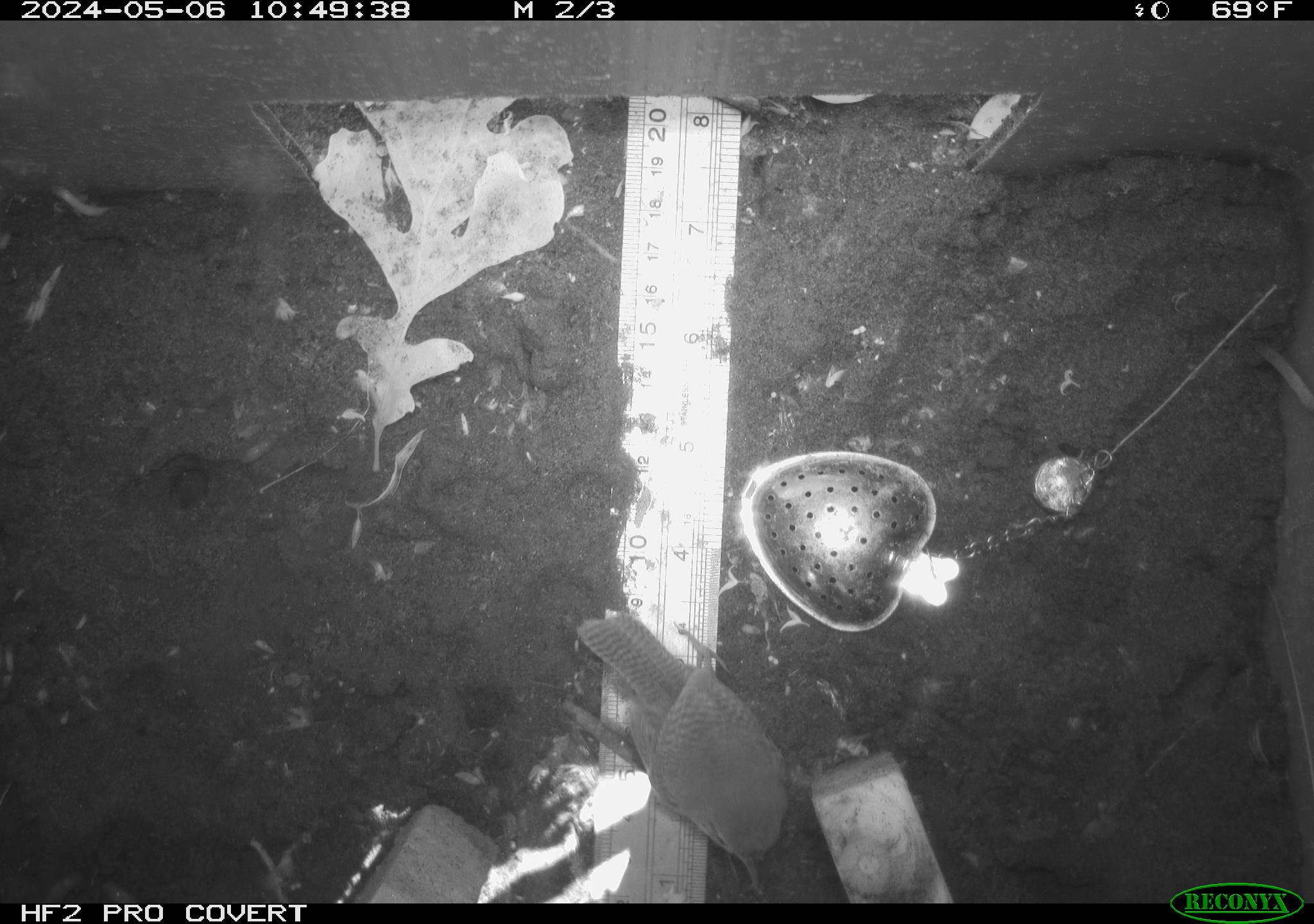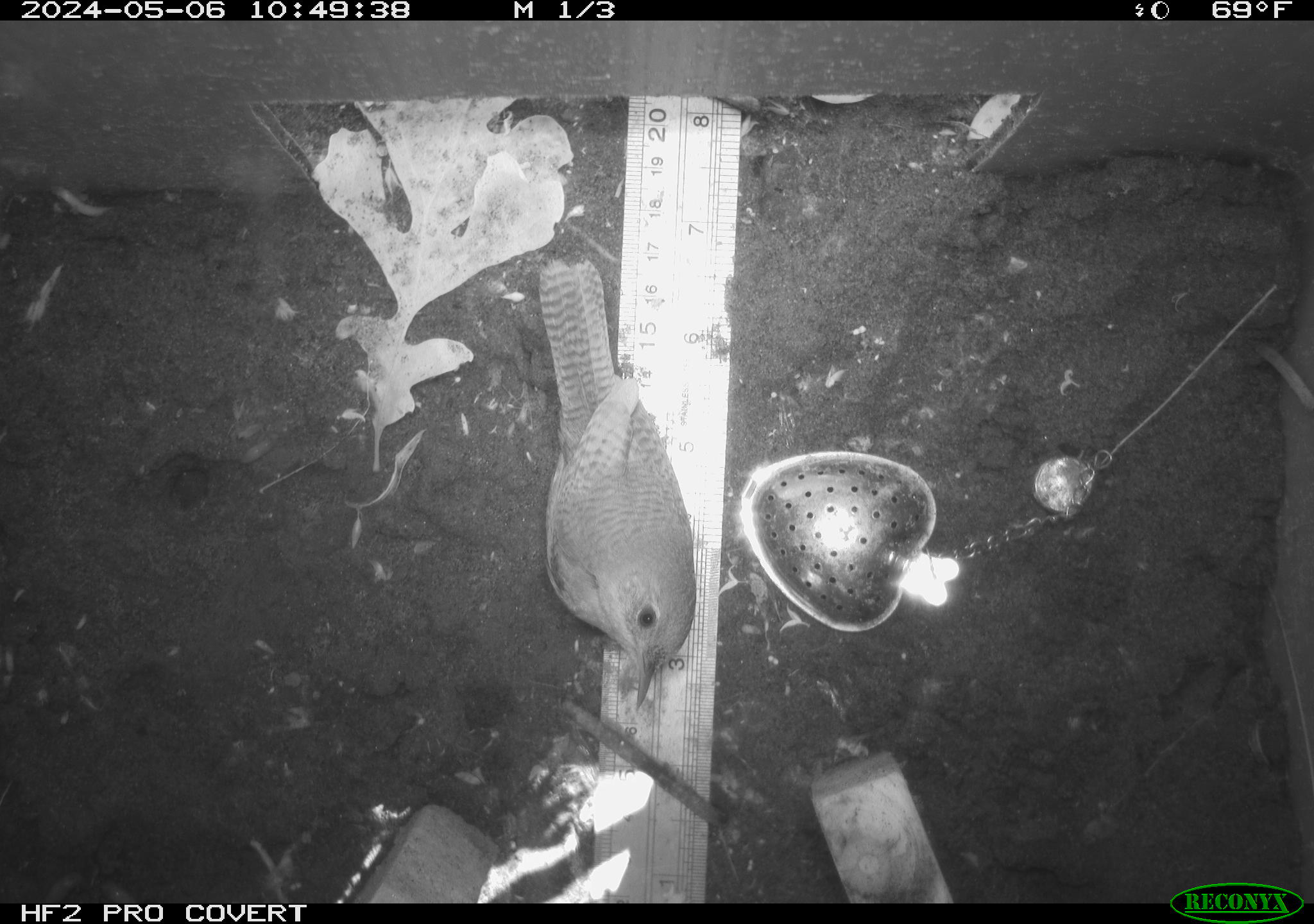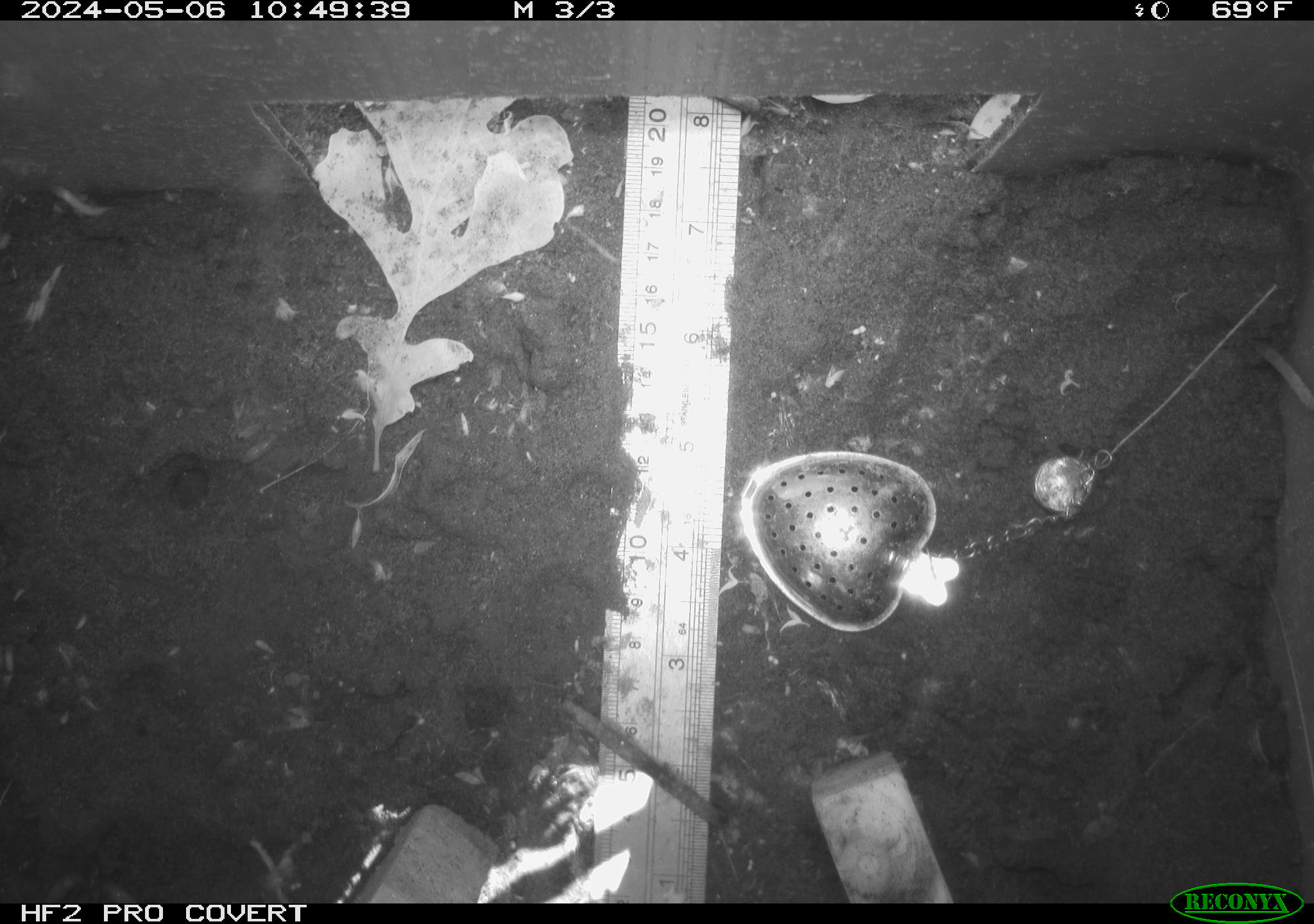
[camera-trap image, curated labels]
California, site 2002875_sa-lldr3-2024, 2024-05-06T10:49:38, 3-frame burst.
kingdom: Animalia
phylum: Chordata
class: Aves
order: Passeriformes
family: Troglodytidae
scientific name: Troglodytidae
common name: wren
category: troglodytidae family